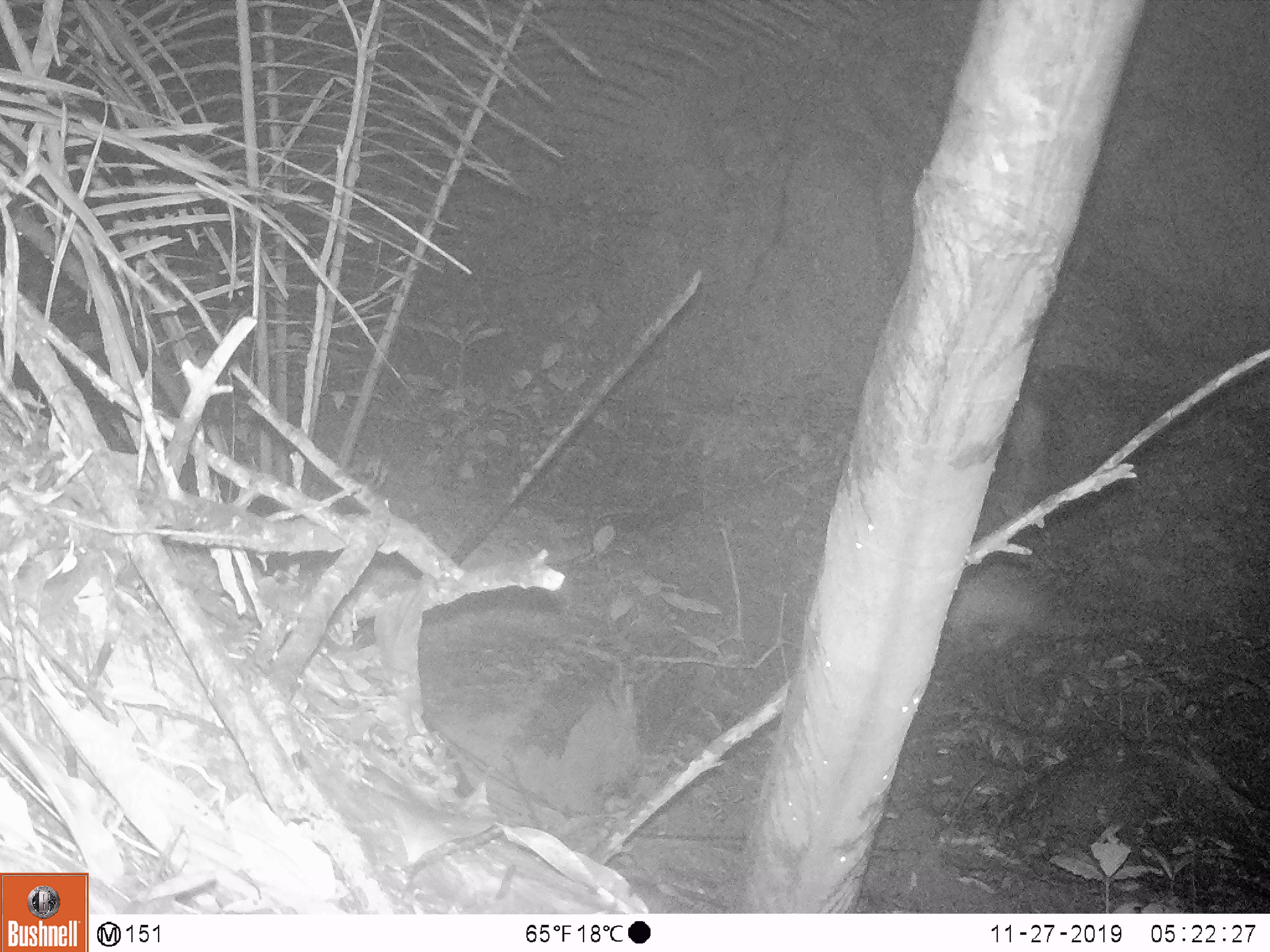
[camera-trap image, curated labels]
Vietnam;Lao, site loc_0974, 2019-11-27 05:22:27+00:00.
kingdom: Animalia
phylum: Chordata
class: Mammalia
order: Rodentia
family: Hystricidae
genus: Atherurus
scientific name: Atherurus macrourus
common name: asiatic brush-tailed porcupine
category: asiatic brush tailed porcupine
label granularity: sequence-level